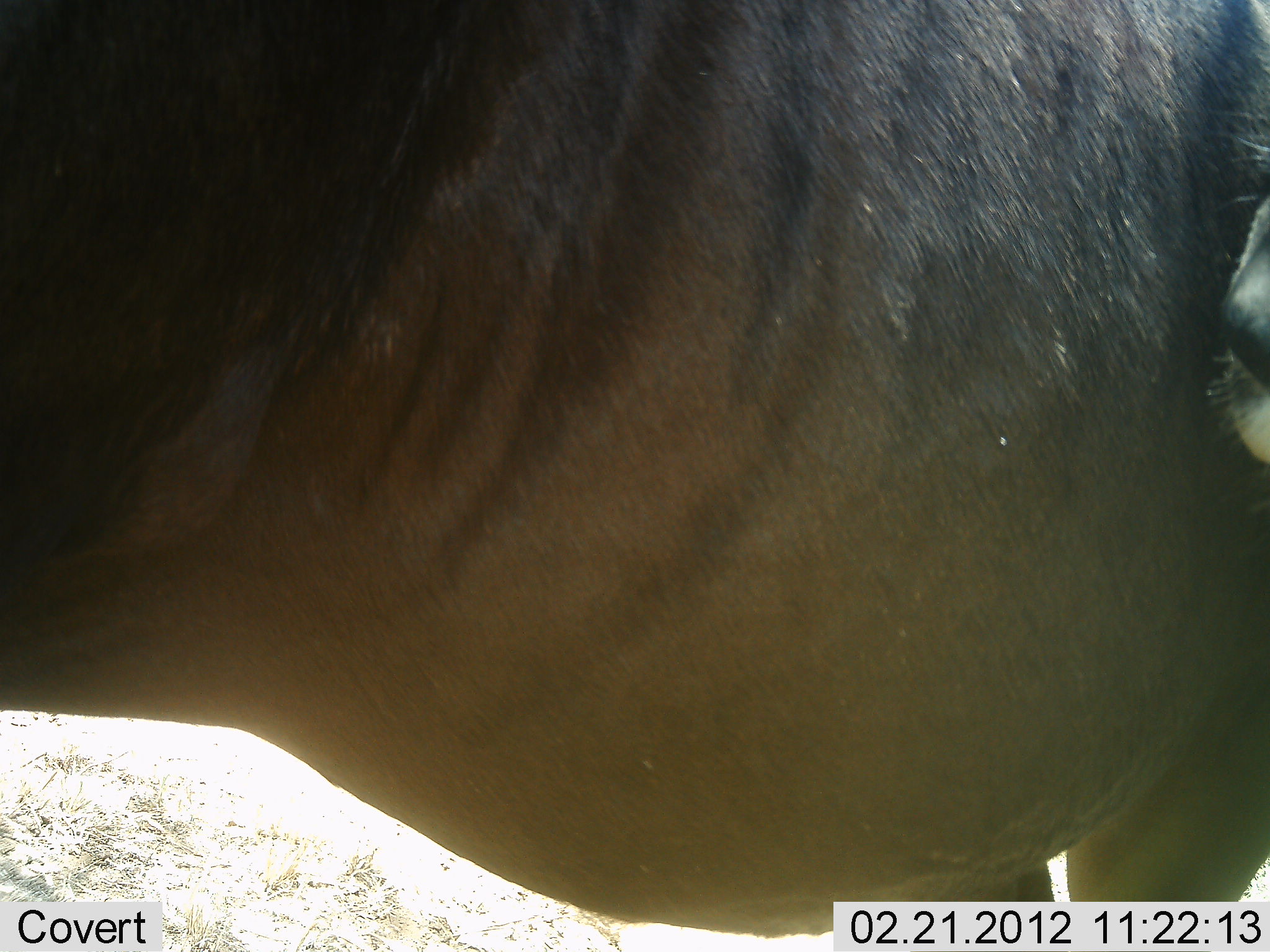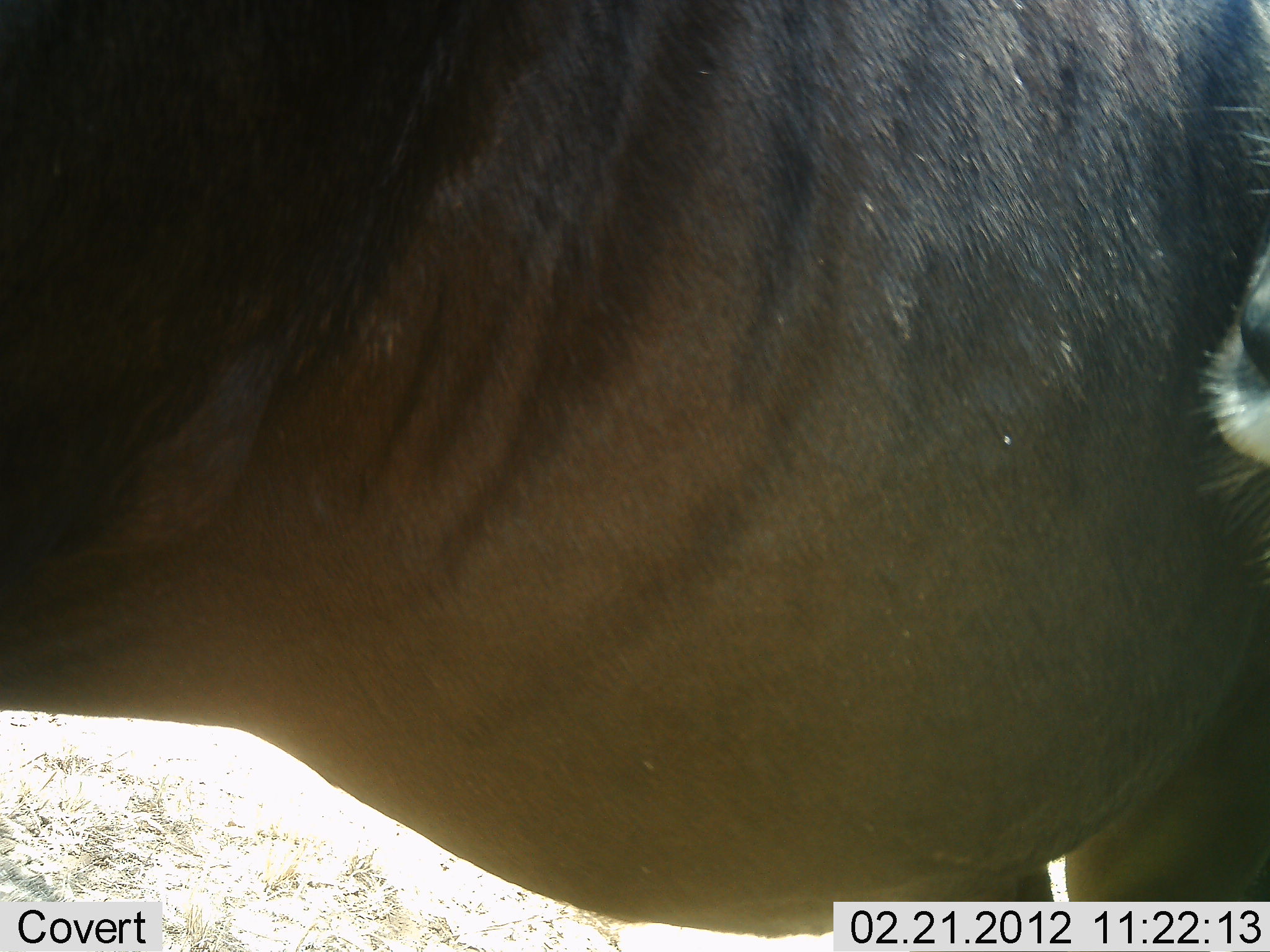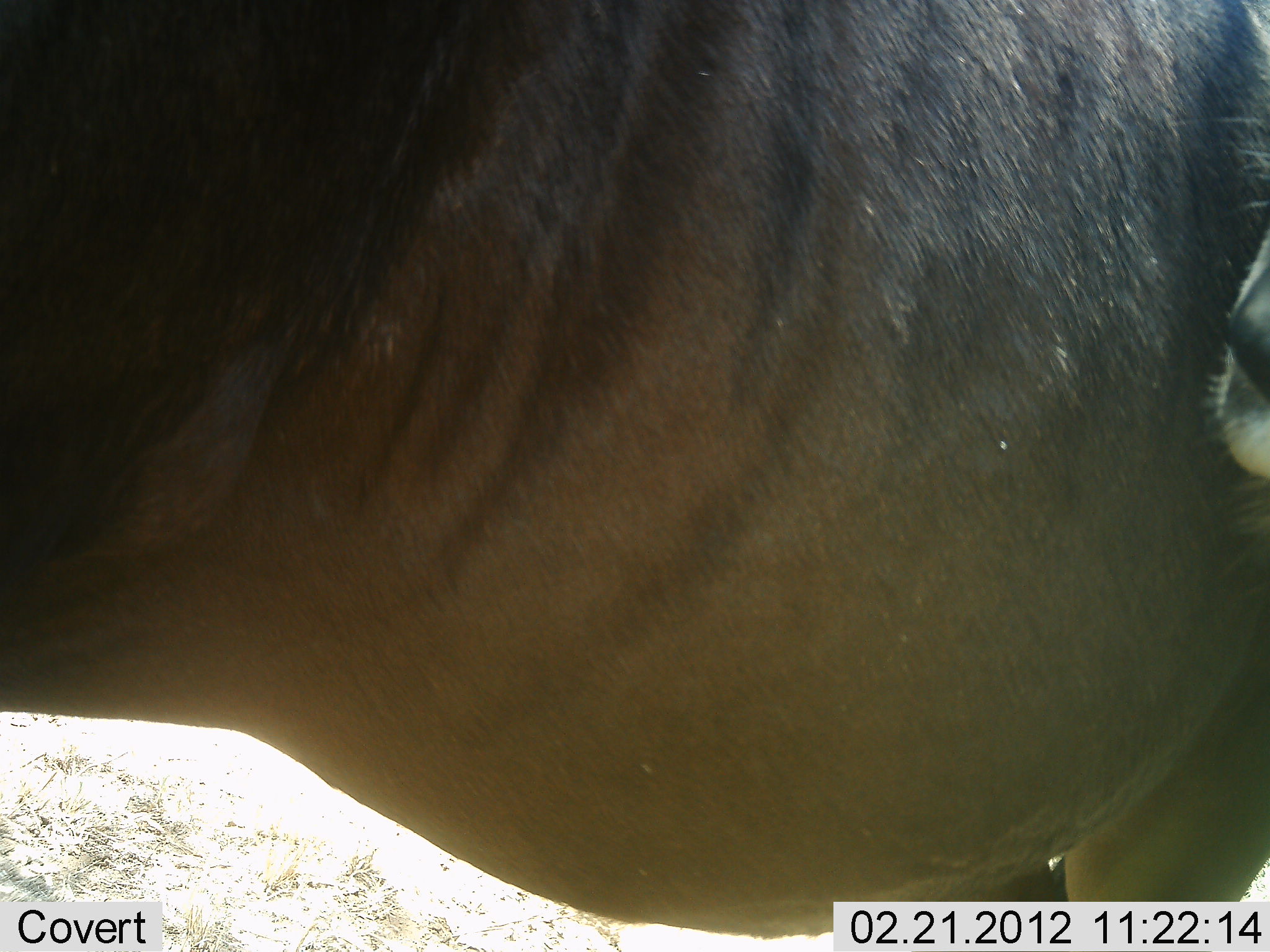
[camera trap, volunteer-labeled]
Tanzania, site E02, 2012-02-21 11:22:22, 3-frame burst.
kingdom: Animalia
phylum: Chordata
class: Mammalia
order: Artiodactyla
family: Bovidae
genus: Connochaetes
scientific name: Connochaetes taurinus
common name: blue wildebeest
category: wildebeest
Wildebeest (blue wildebeest) (Connochaetes taurinus), count 1. Behavior (volunteer vote fractions): standing 94%, resting 0%, moving 0%, interacting 0%. Young present (vote fraction): 0%. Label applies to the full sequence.